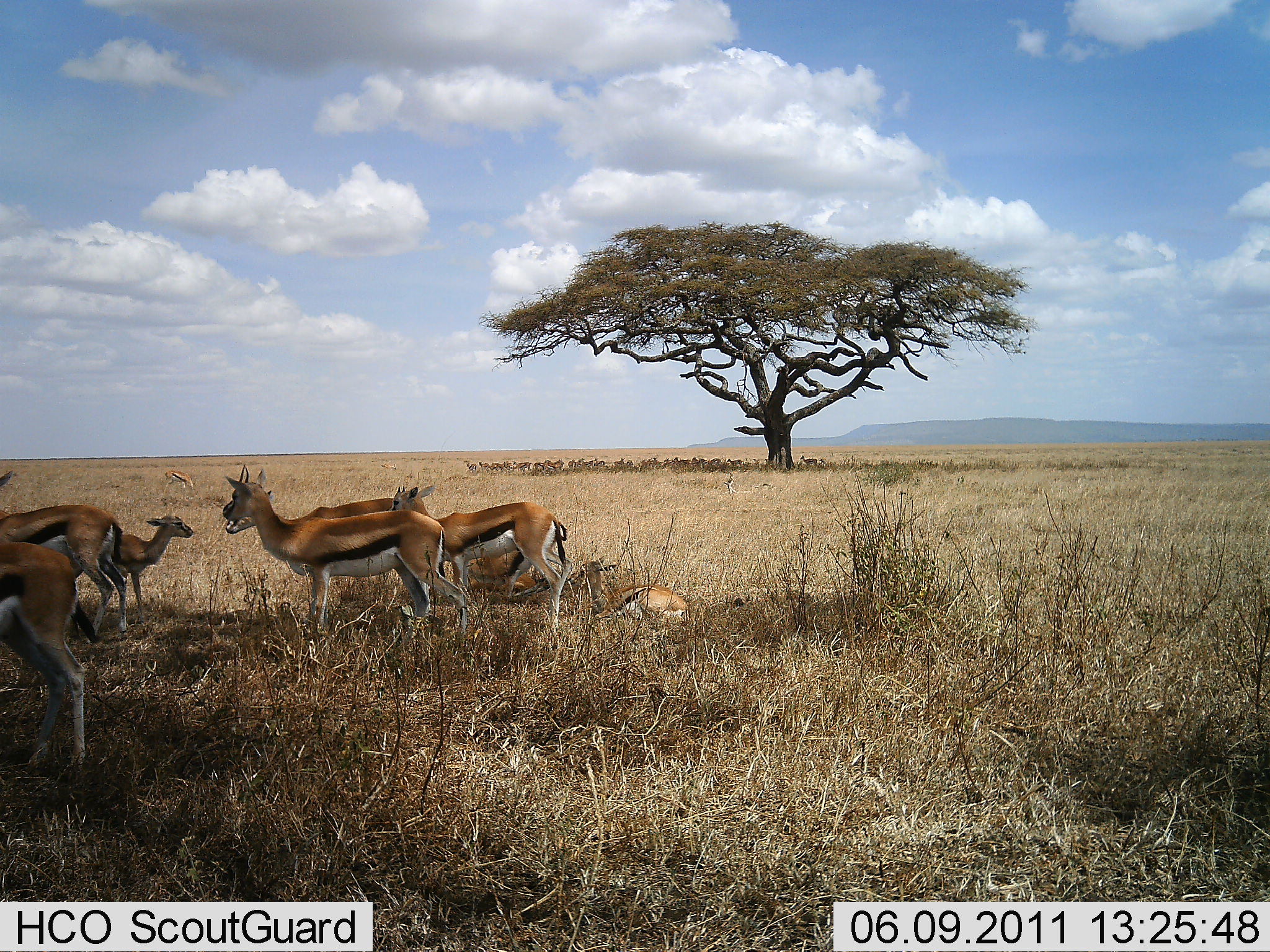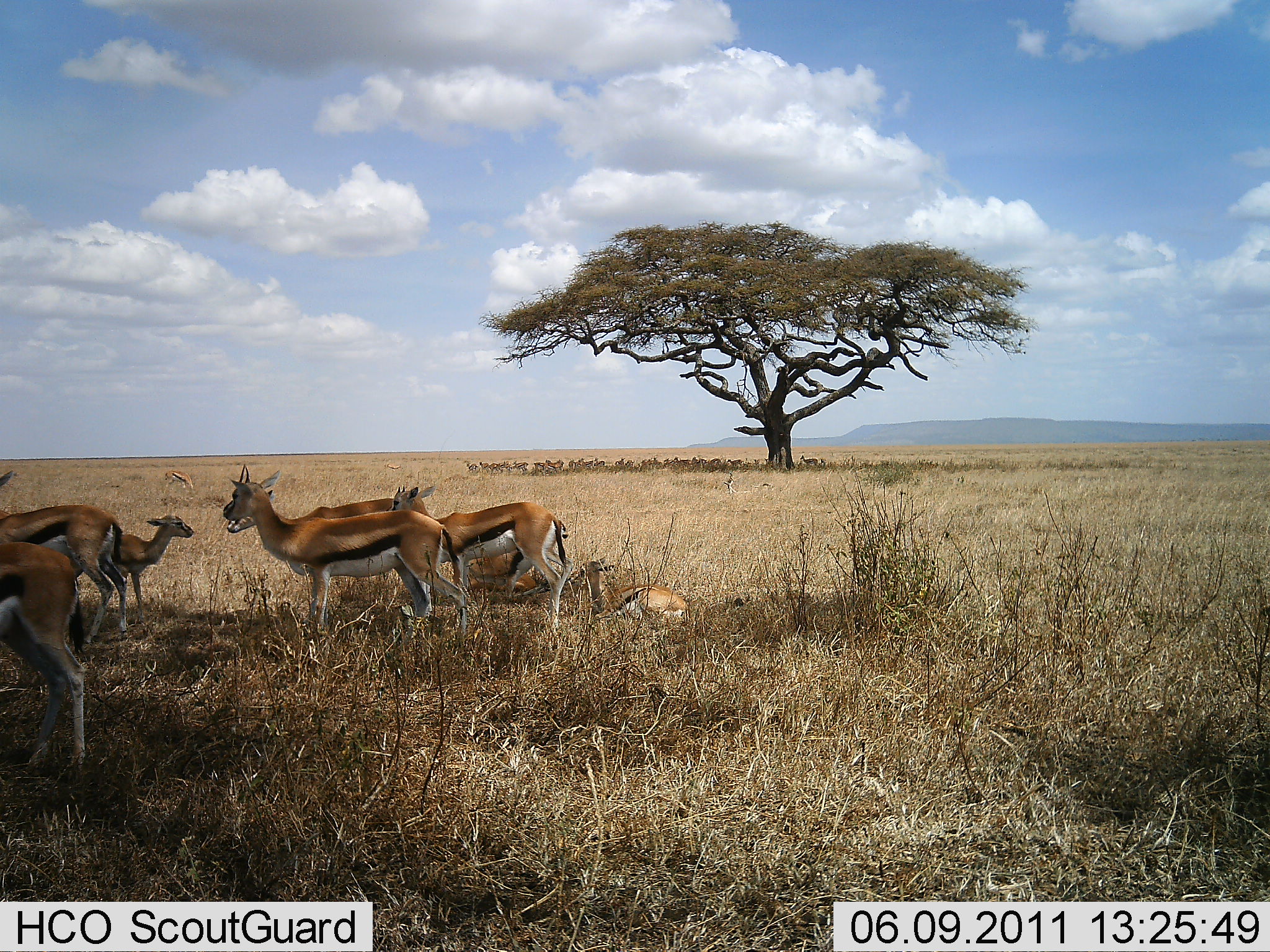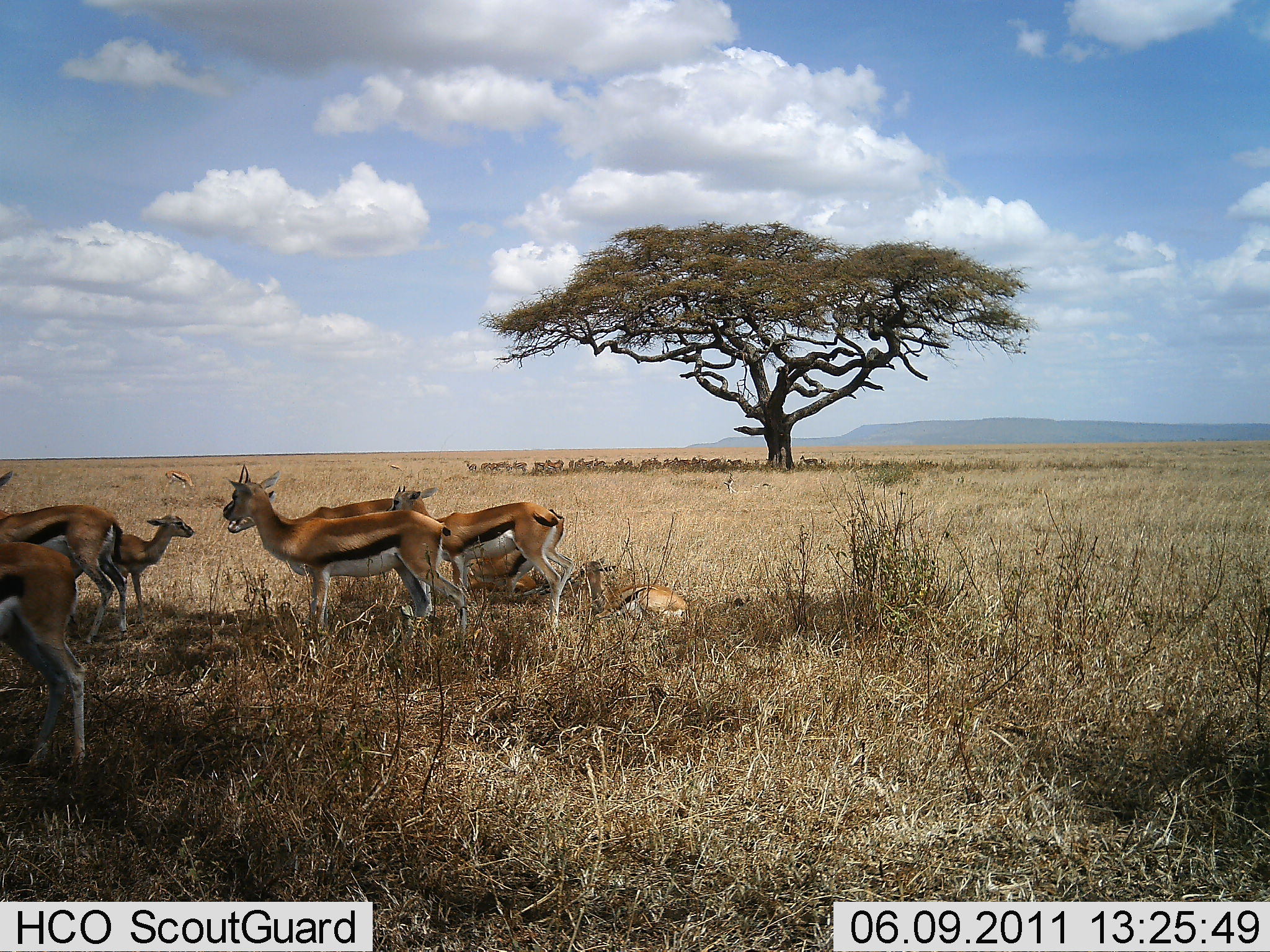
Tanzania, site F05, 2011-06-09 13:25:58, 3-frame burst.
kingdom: Animalia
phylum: Chordata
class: Mammalia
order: Artiodactyla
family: Bovidae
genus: Eudorcas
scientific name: Eudorcas thomsonii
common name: thomson's gazelle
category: gazellethomsons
Gazellethomsons (thomson's gazelle) (Eudorcas thomsonii), count 10. Behavior (volunteer vote fractions): standing 94%, resting 75%, moving 0%, interacting 6%. Young present (vote fraction): 88%. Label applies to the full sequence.